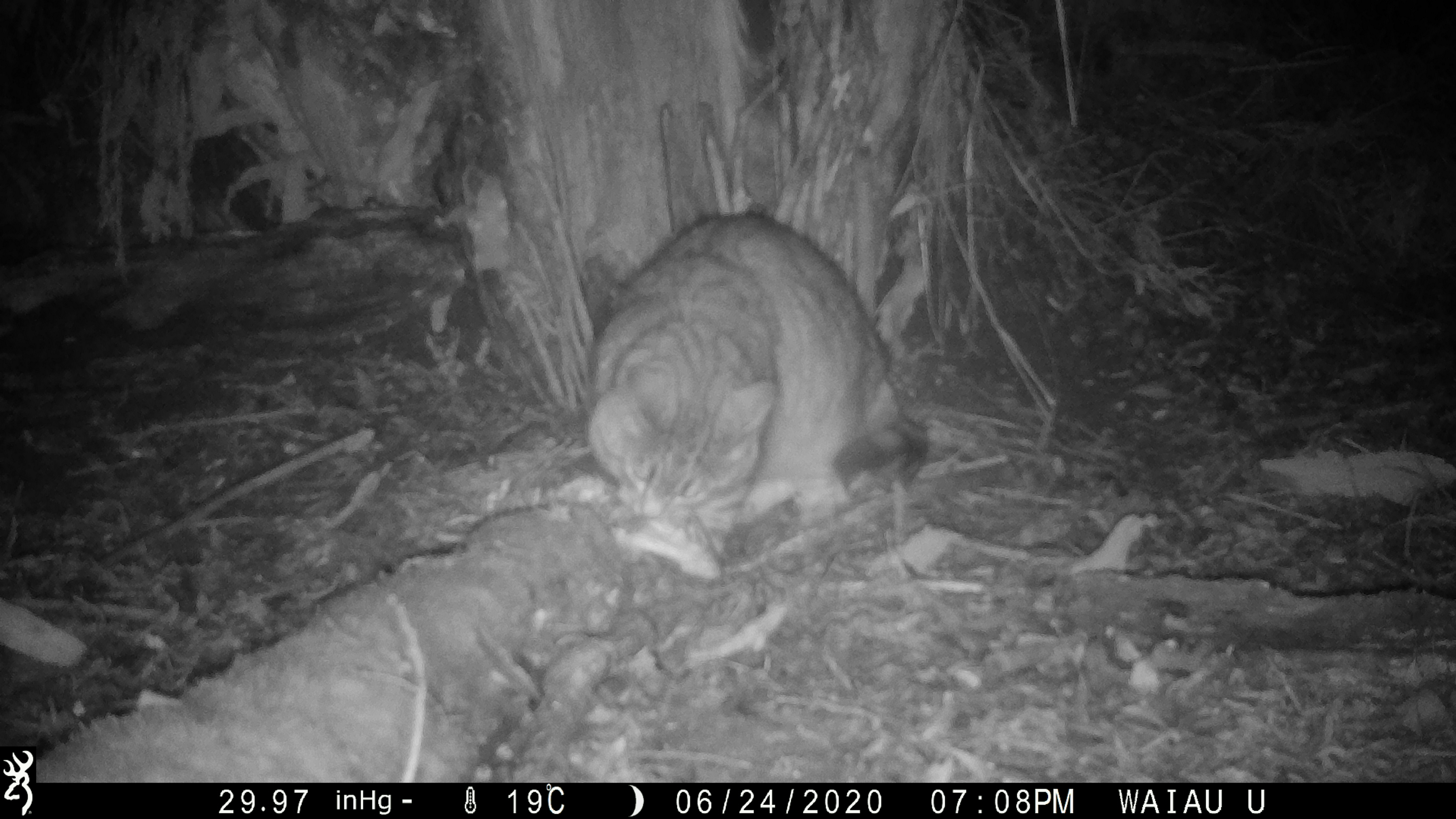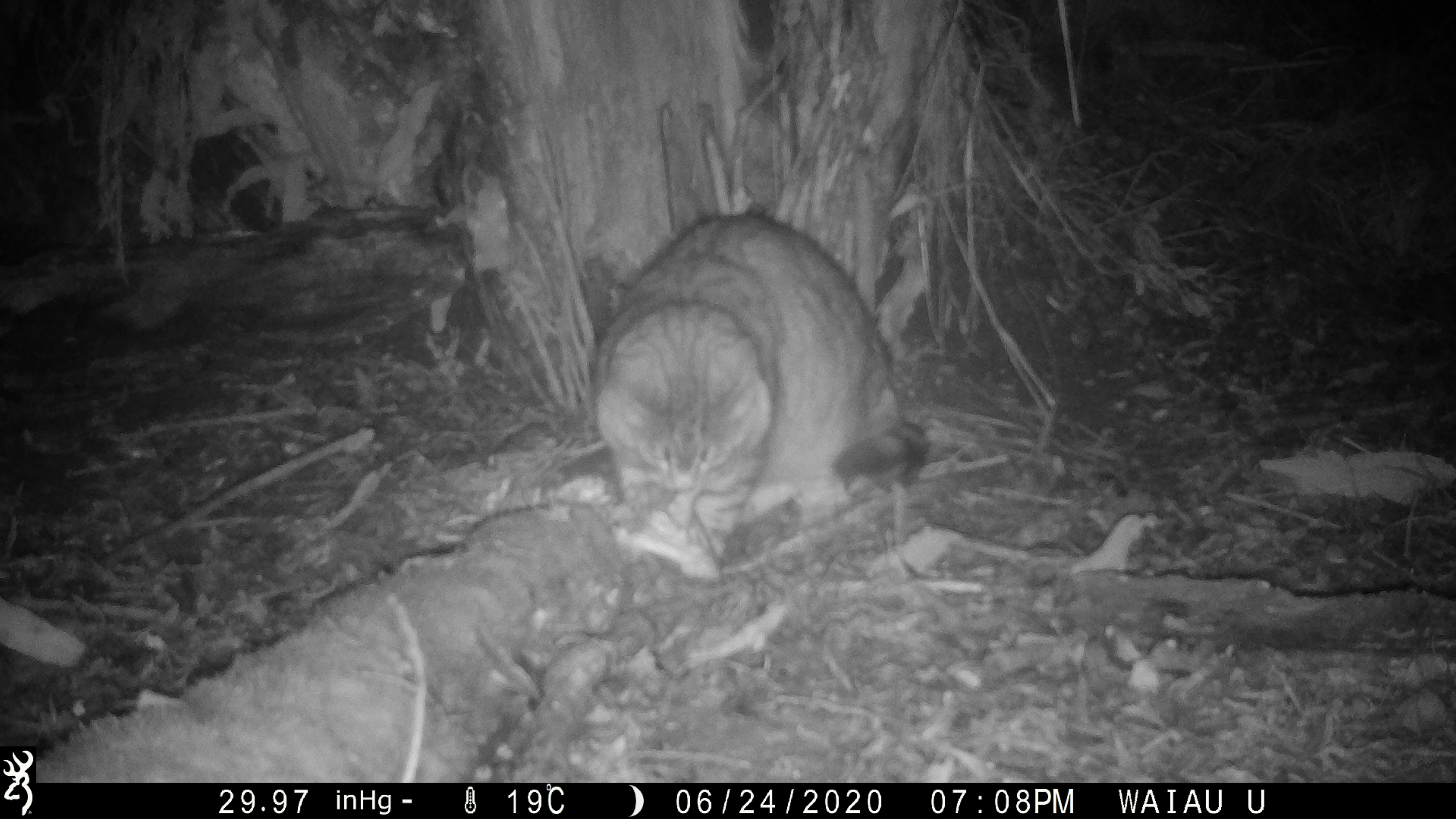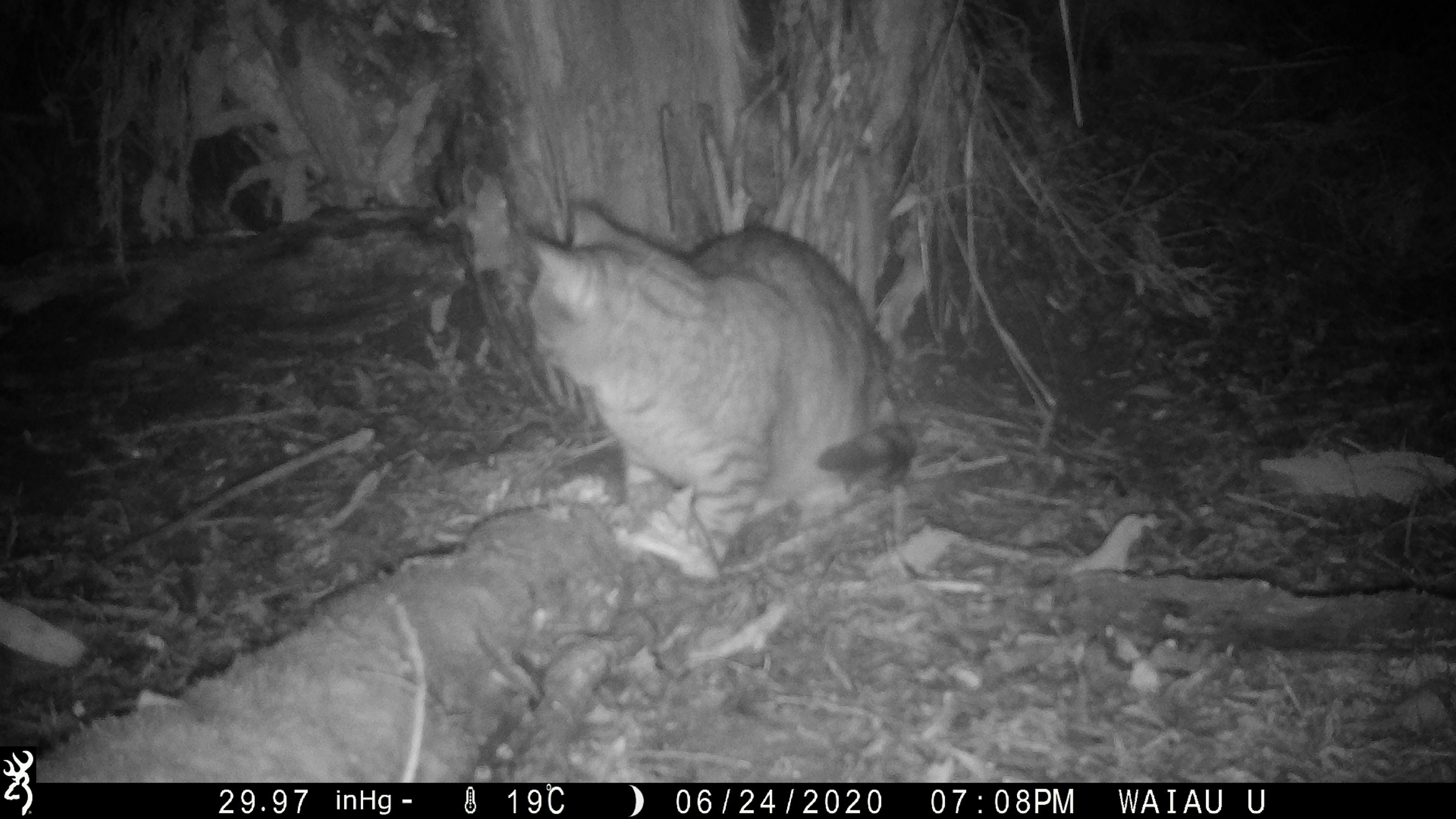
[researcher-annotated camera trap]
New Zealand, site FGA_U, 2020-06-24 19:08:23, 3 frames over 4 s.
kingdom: Animalia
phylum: Chordata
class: Mammalia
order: Carnivora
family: Felidae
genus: Felis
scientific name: Felis catus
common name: domestic cat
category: cat